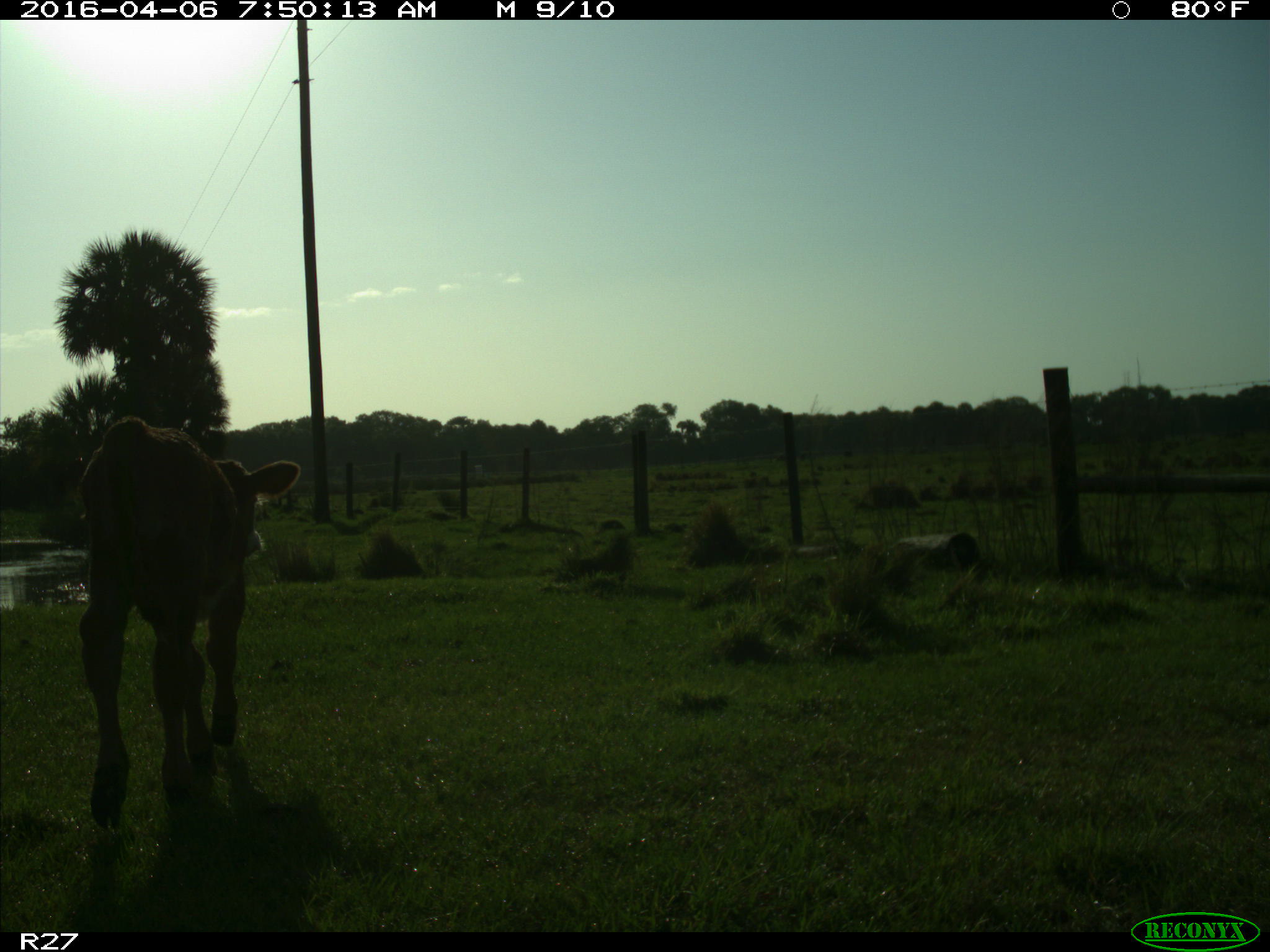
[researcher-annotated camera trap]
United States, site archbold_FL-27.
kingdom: Animalia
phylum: Chordata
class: Mammalia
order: Artiodactyla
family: Bovidae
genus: Bos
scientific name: Bos taurus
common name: domestic cow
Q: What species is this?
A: Bos taurus (domestic cow).